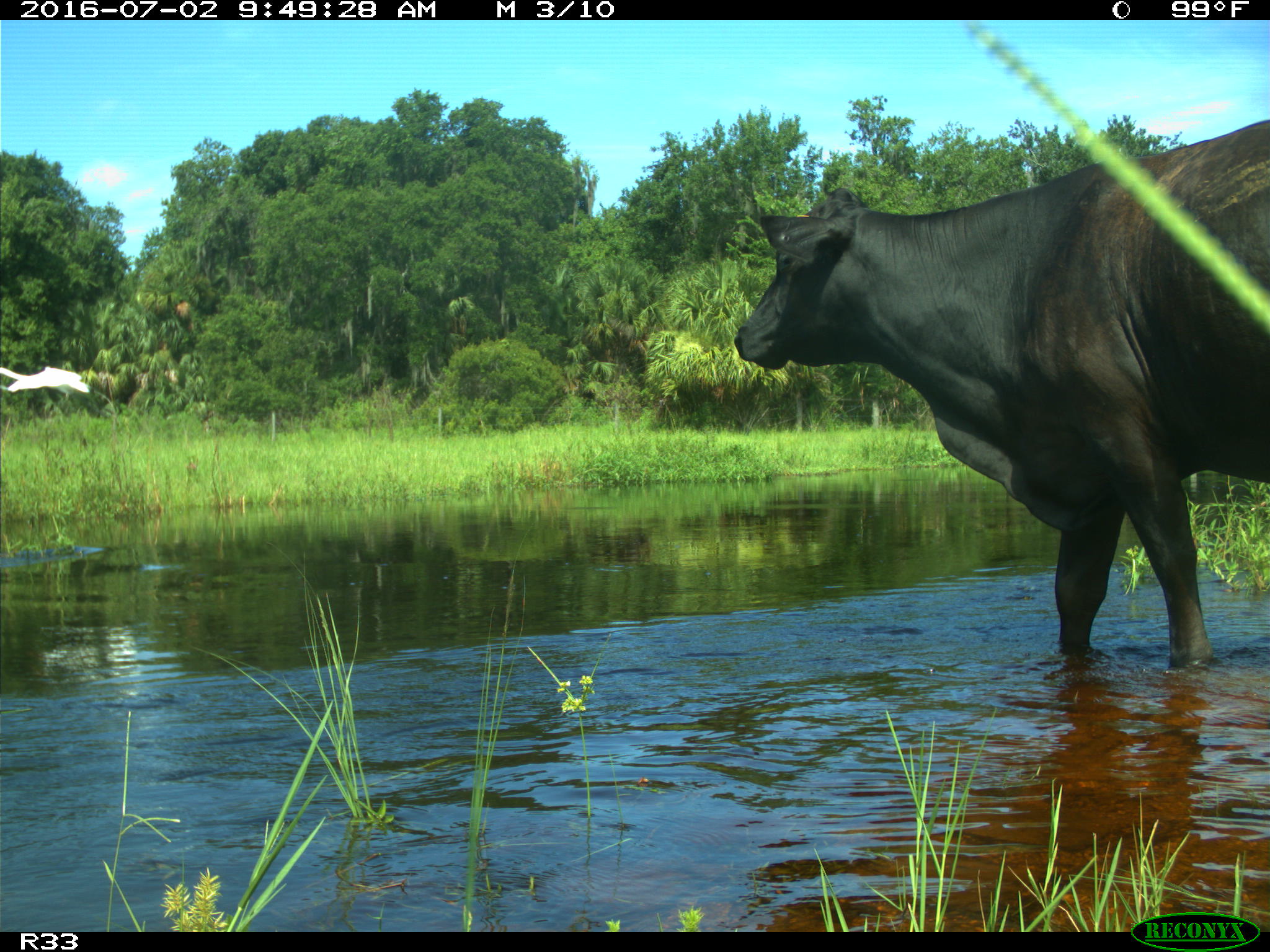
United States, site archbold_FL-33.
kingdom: Animalia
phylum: Chordata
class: Mammalia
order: Artiodactyla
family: Bovidae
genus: Bos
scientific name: Bos taurus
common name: domestic cow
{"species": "Bos taurus (domestic cow)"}